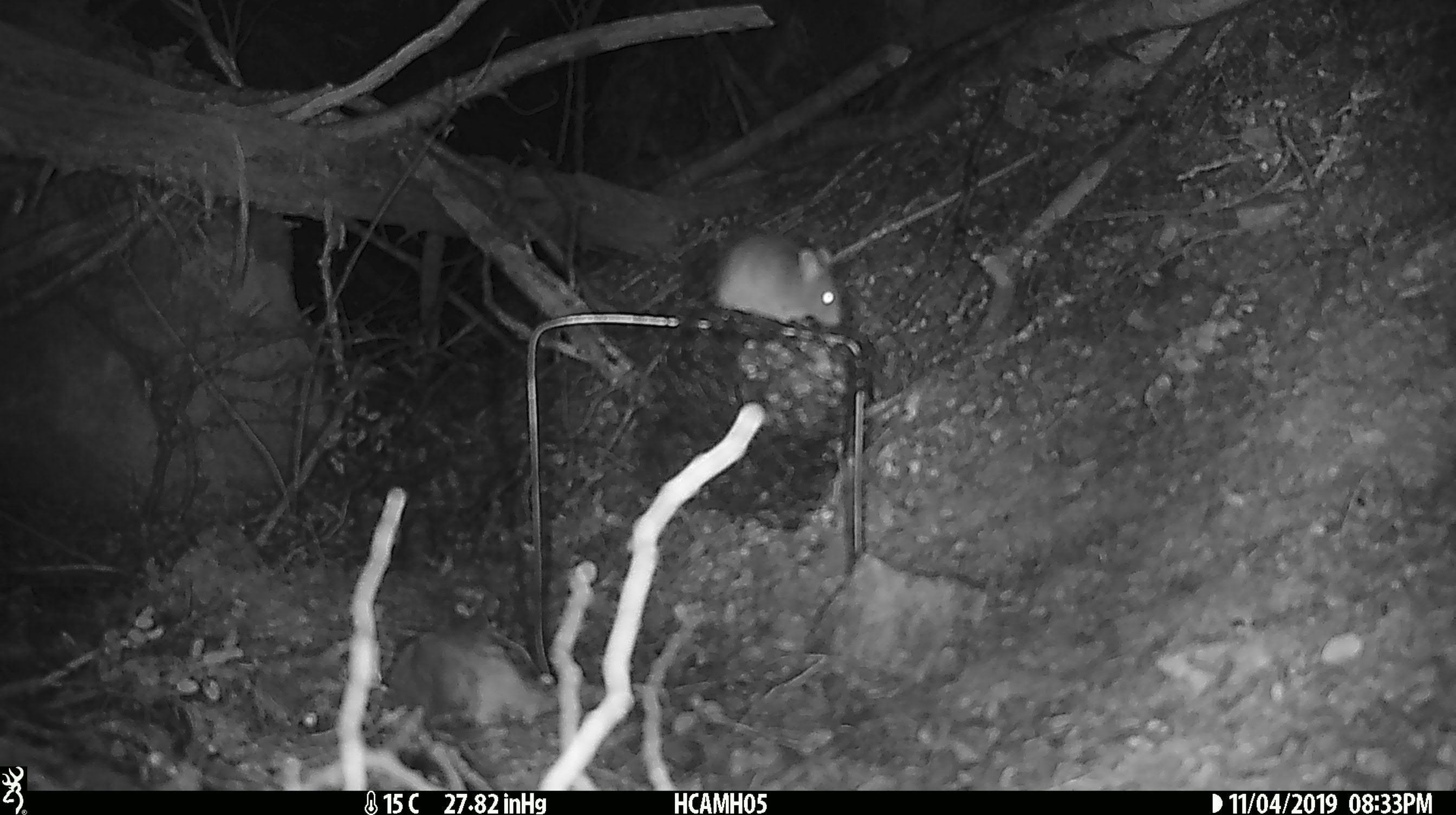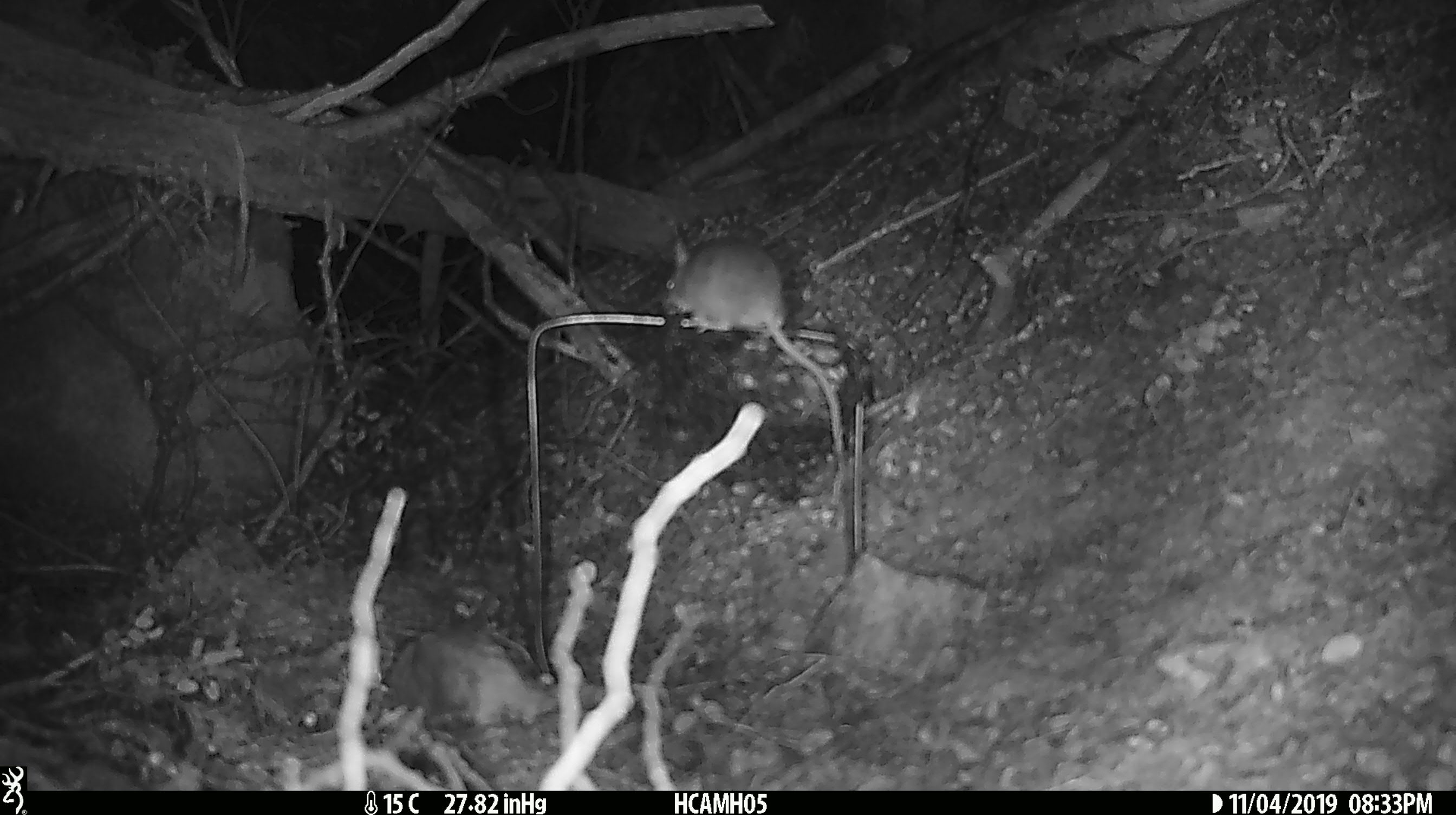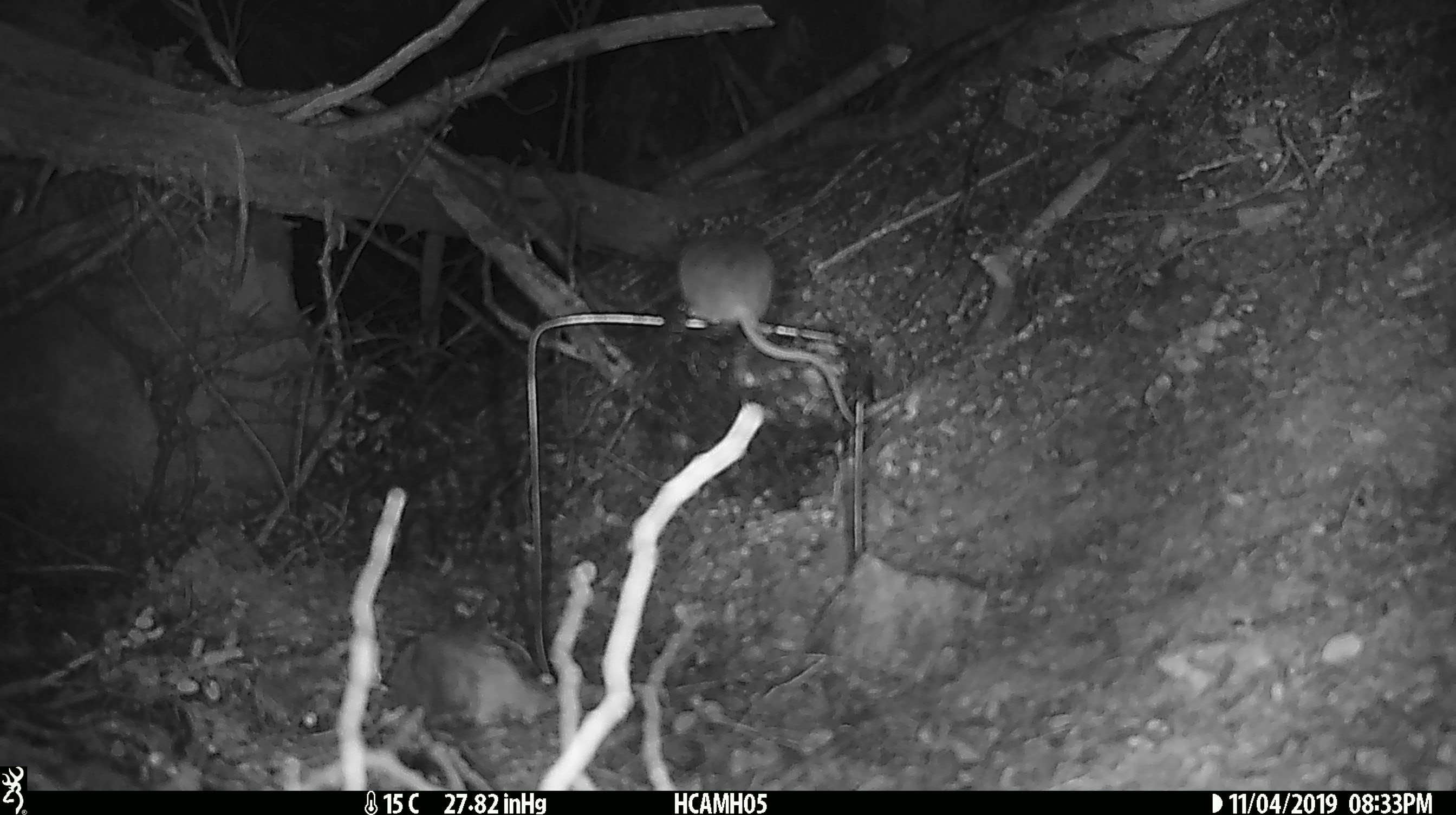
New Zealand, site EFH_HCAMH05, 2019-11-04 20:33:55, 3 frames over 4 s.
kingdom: Animalia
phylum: Chordata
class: Mammalia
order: Rodentia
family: Muridae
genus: Mus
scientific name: Mus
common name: mouse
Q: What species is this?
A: Mouse (Mus).